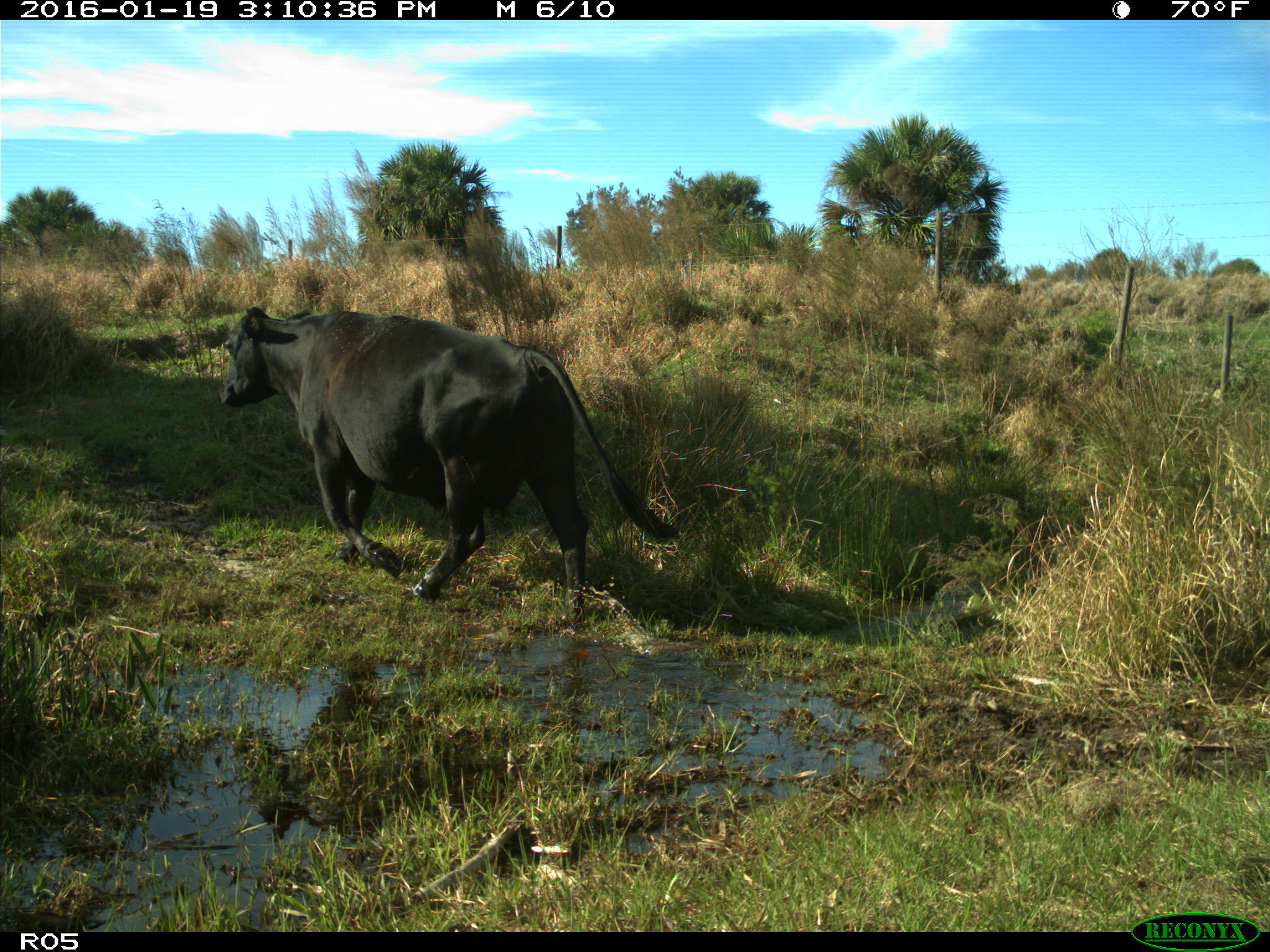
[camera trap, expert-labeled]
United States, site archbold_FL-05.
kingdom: Animalia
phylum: Chordata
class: Mammalia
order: Artiodactyla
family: Bovidae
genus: Bos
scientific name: Bos taurus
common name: domestic cow